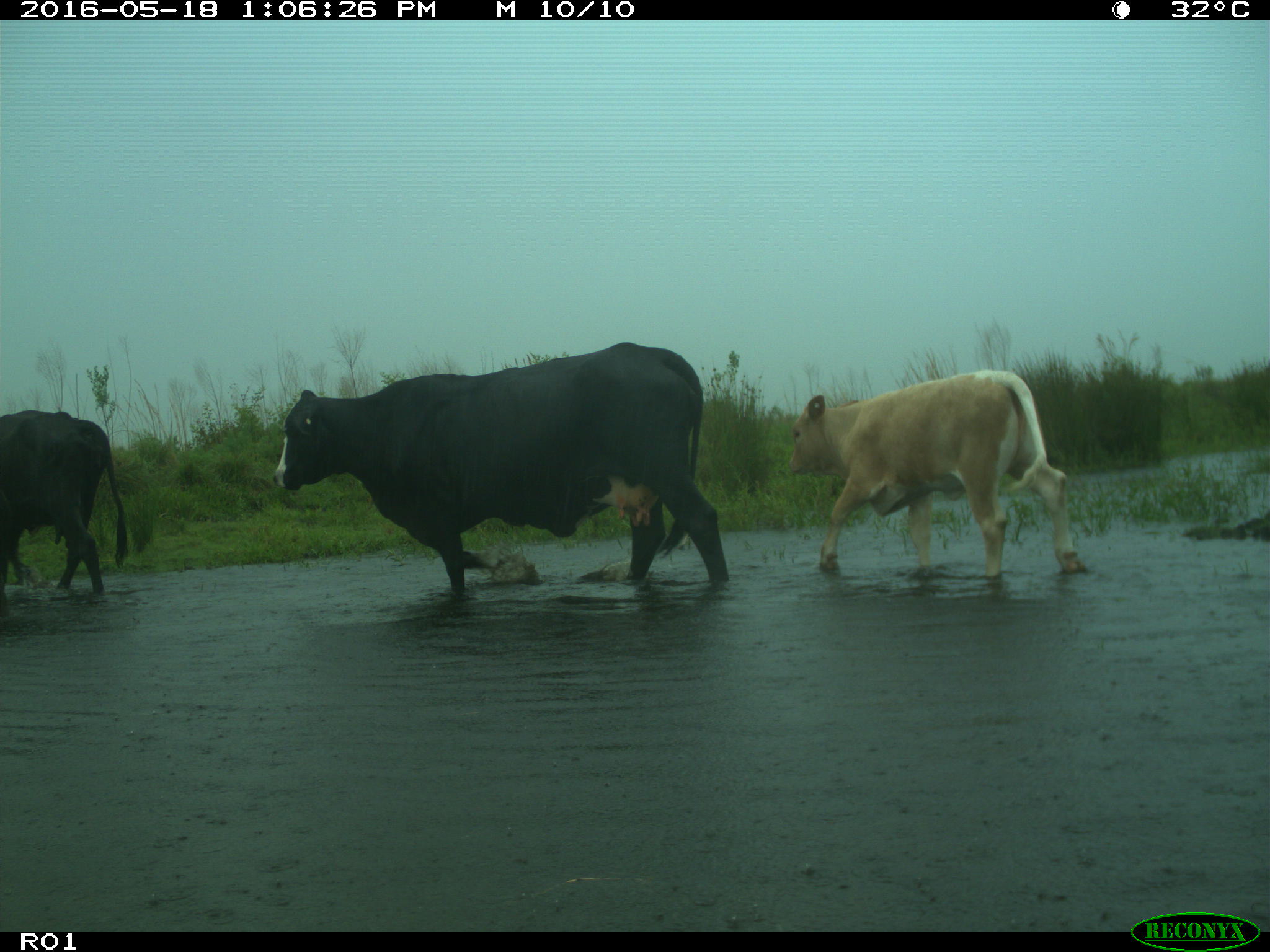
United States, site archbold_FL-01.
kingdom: Animalia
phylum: Chordata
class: Mammalia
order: Artiodactyla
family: Bovidae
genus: Bos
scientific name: Bos taurus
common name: domestic cow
Bos taurus (domestic cow).